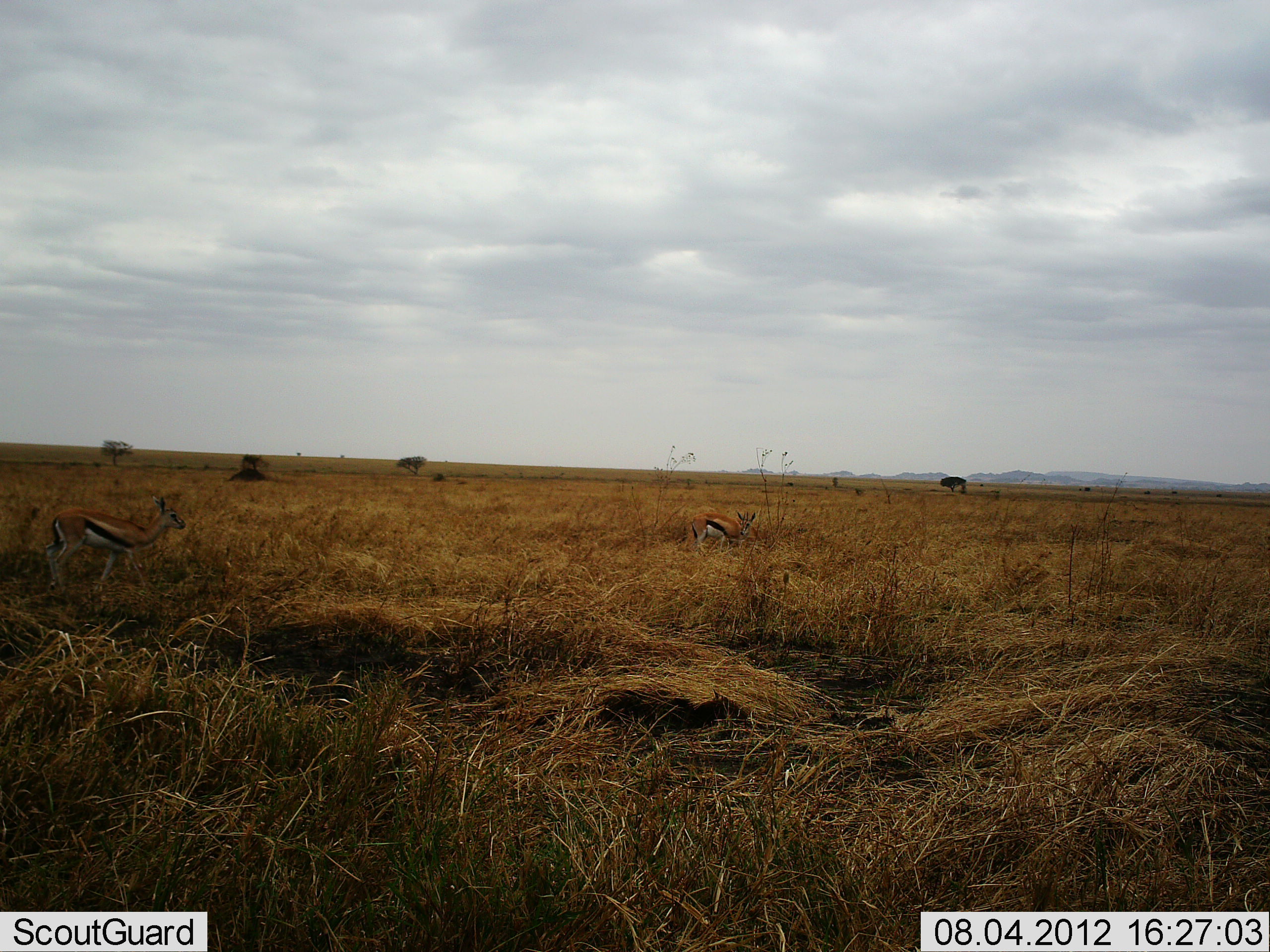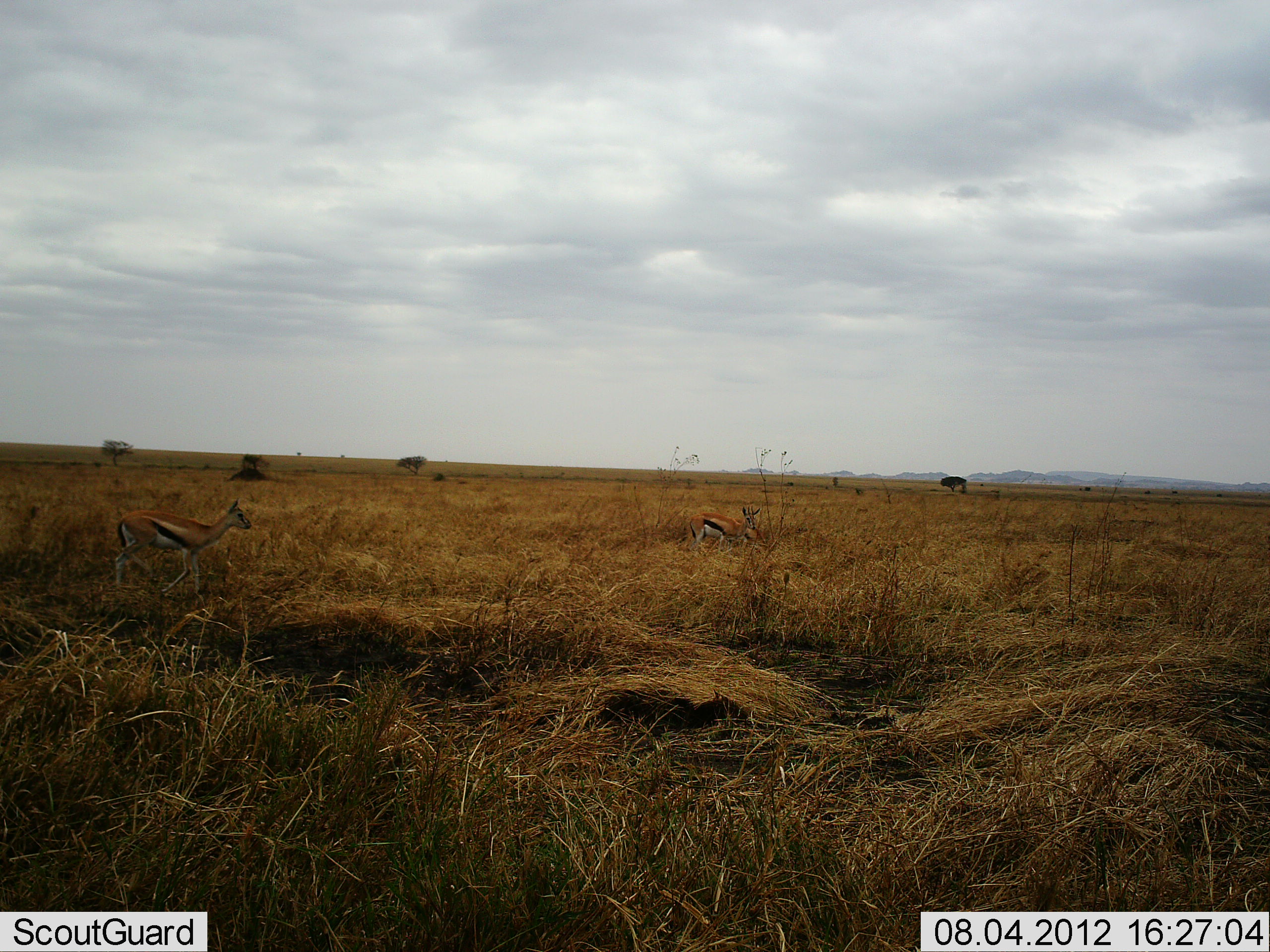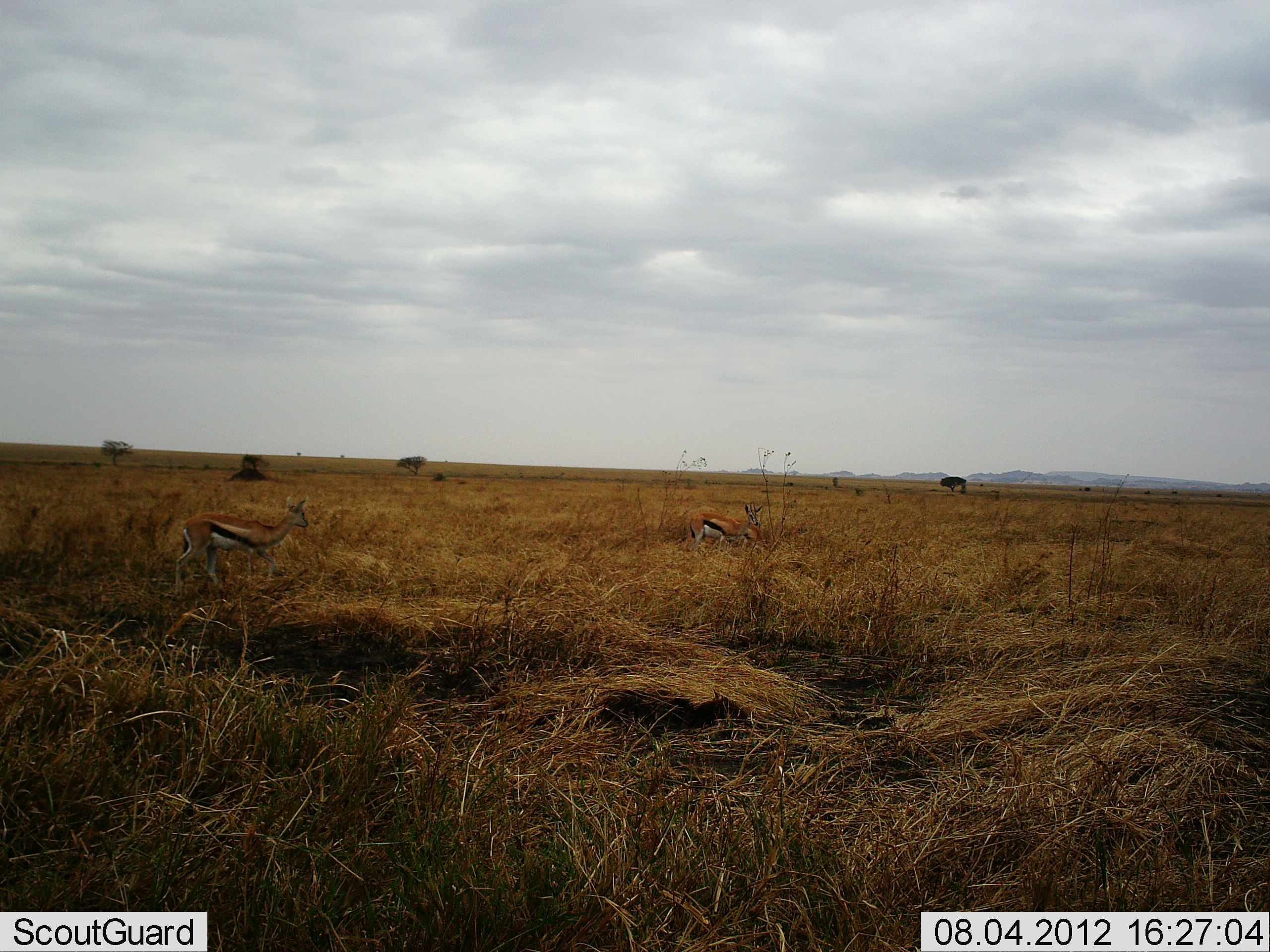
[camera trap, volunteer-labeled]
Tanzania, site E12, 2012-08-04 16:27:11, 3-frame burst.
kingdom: Animalia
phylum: Chordata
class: Mammalia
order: Artiodactyla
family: Bovidae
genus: Eudorcas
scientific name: Eudorcas thomsonii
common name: thomson's gazelle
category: gazellethomsons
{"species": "gazellethomsons (thomson's gazelle) (Eudorcas thomsonii)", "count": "2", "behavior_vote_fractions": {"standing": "70%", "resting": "10%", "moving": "90%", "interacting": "0%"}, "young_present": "10%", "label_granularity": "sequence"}